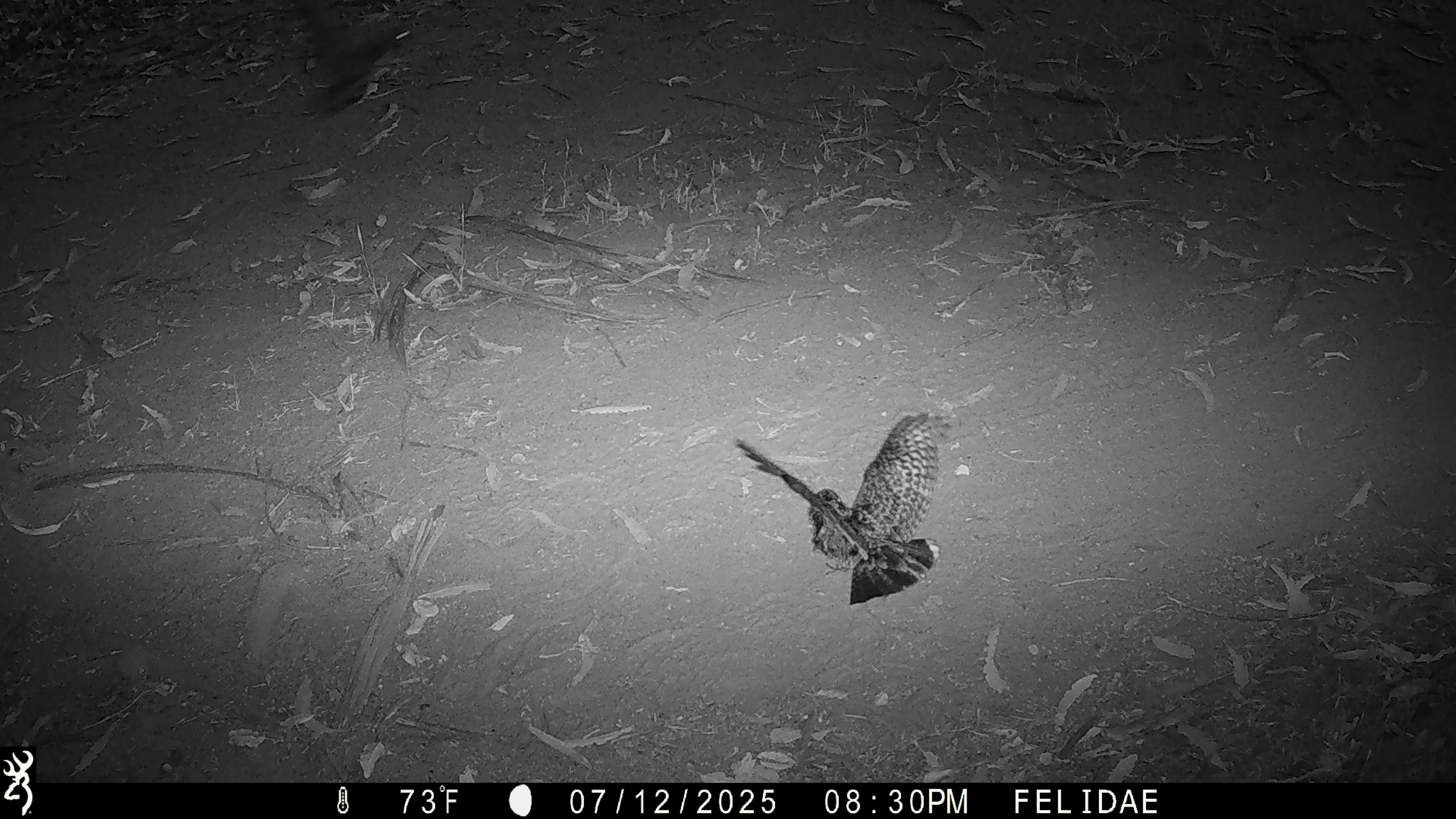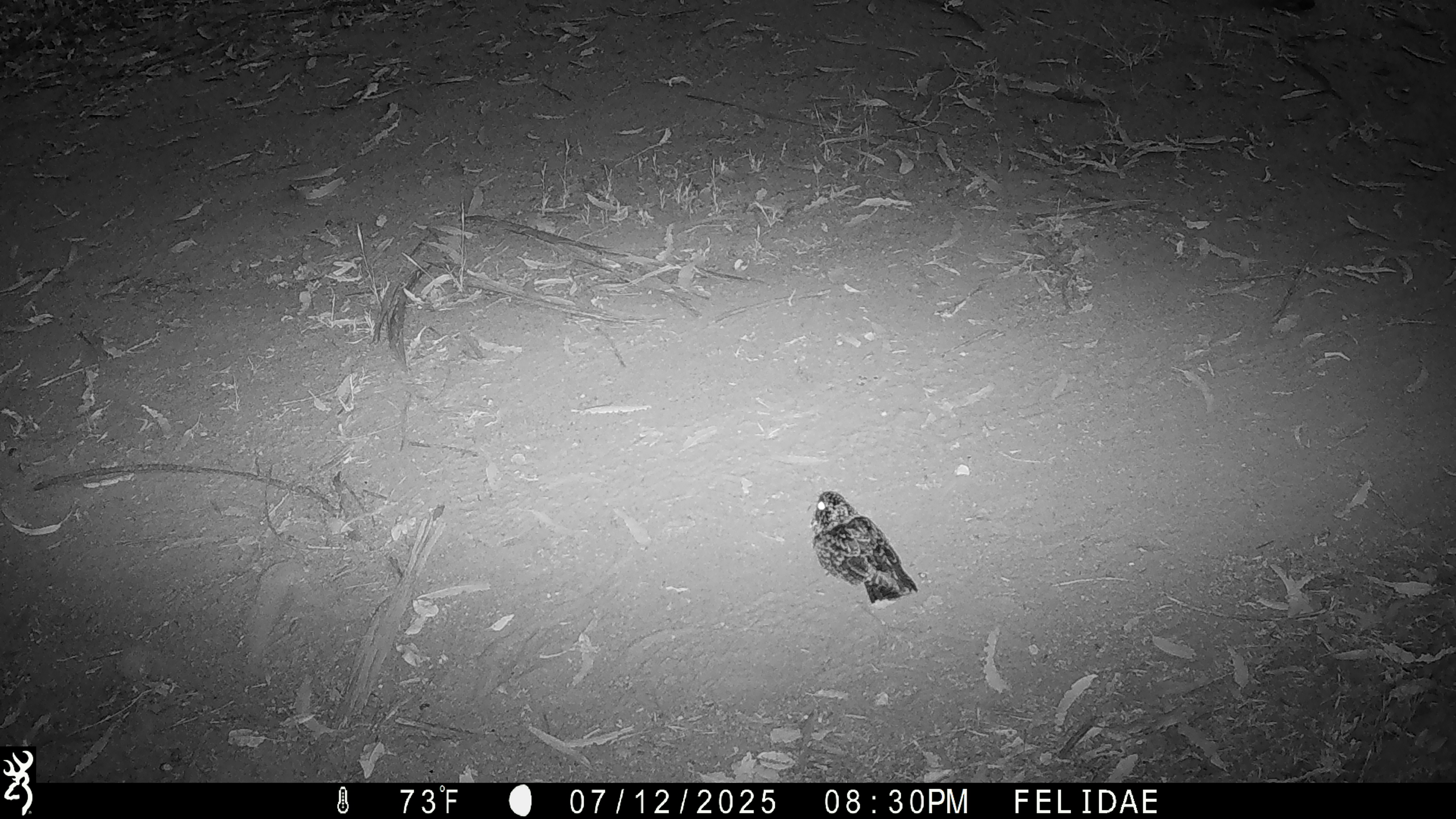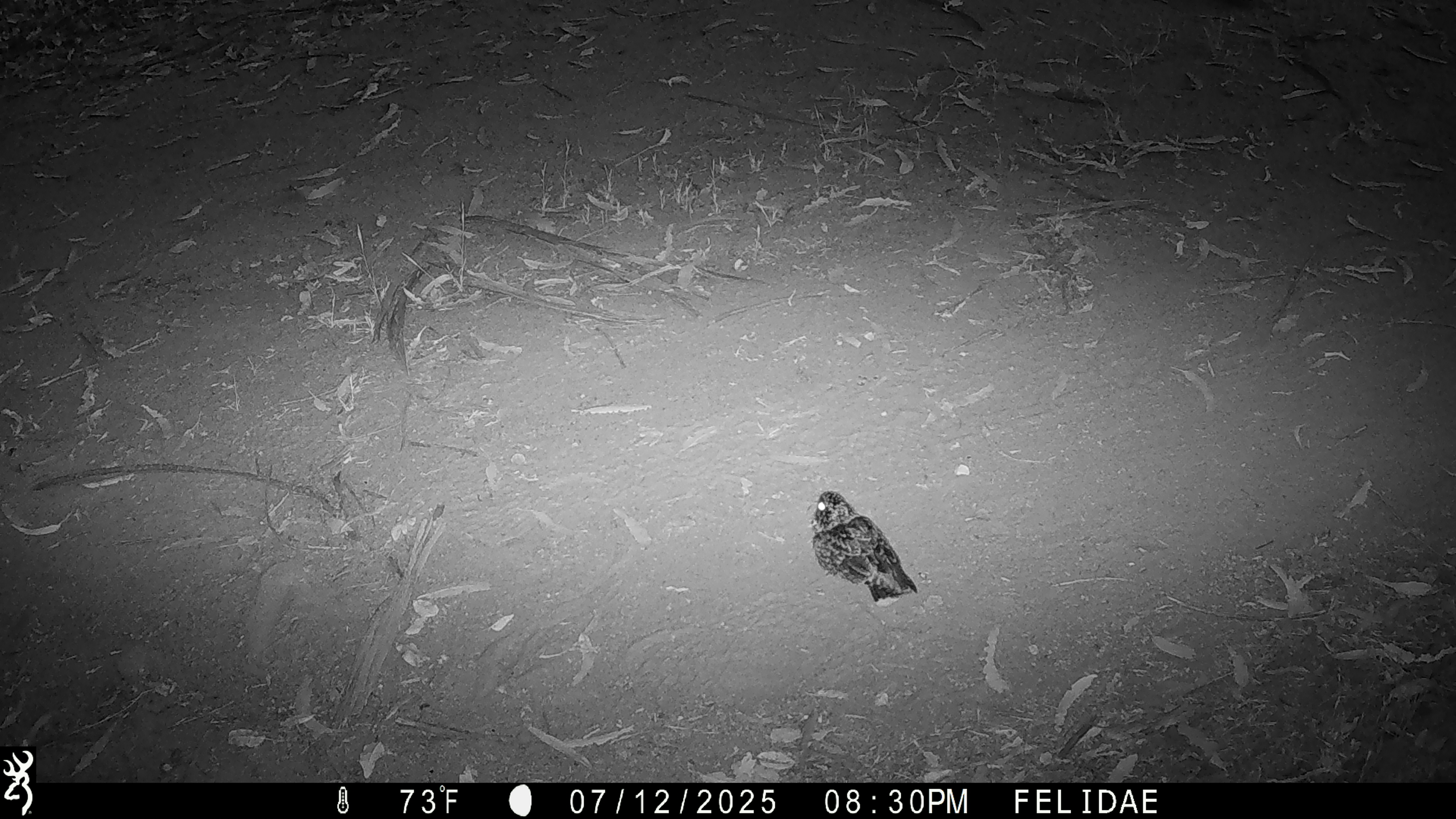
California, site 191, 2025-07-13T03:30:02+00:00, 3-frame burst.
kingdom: Animalia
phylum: Chordata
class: Aves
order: Caprimulgiformes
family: Caprimulgidae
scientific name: Caprimulgidae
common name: nightjar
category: unknown nightjar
Unknown nightjar (nightjar) (Caprimulgidae).